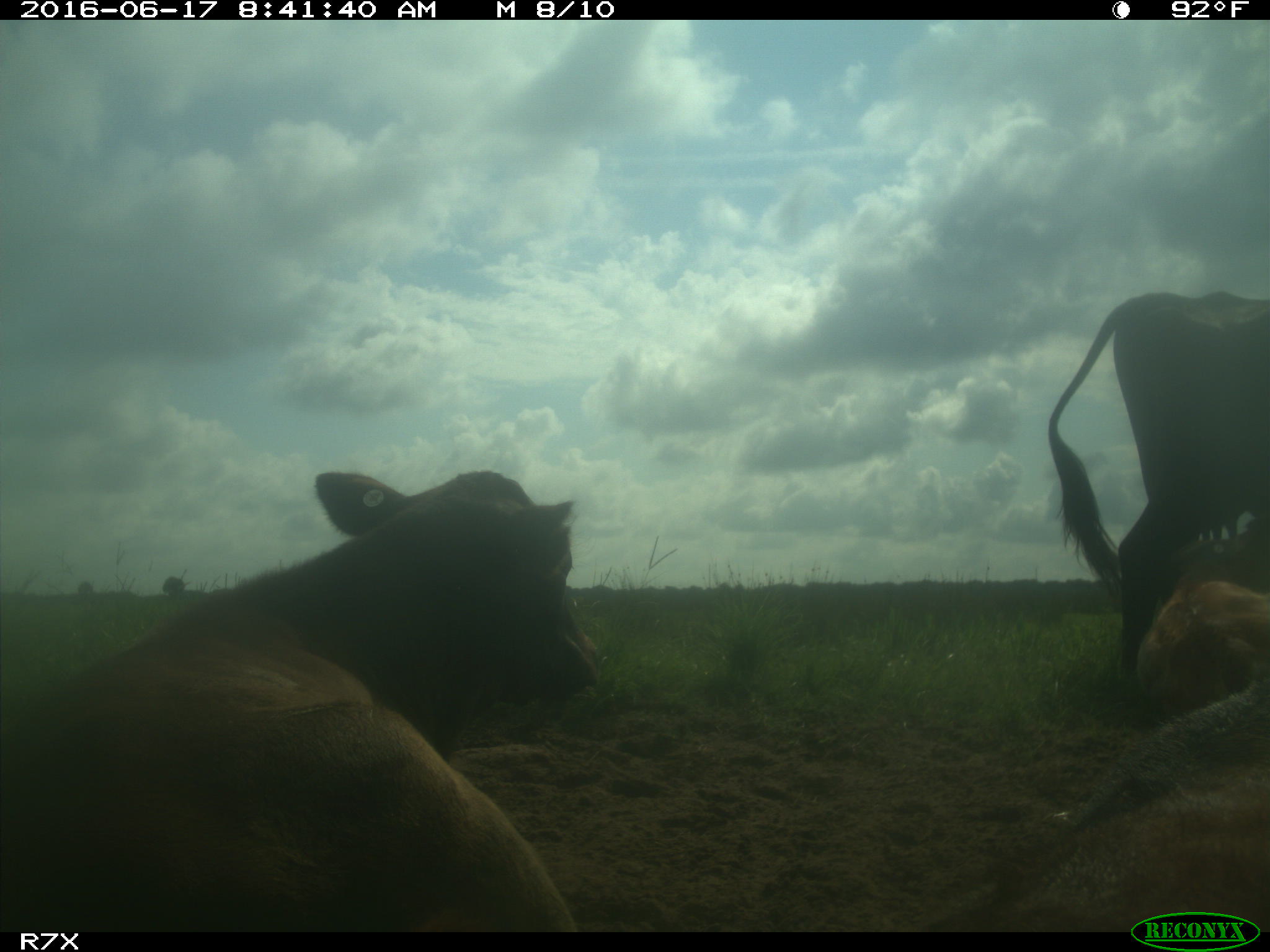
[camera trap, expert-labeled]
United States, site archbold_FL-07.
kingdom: Animalia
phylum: Chordata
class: Mammalia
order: Artiodactyla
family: Bovidae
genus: Bos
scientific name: Bos taurus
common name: domestic cow